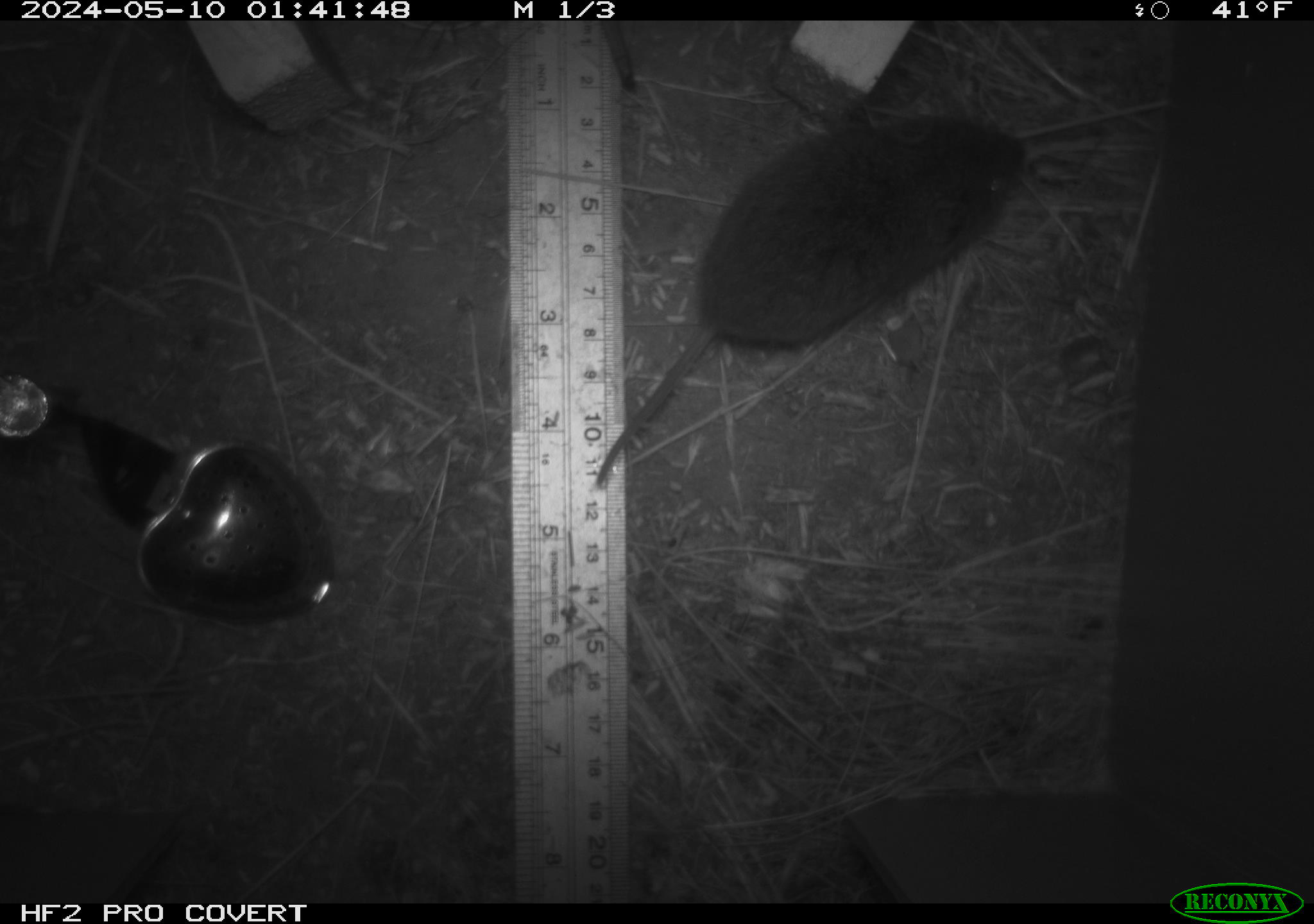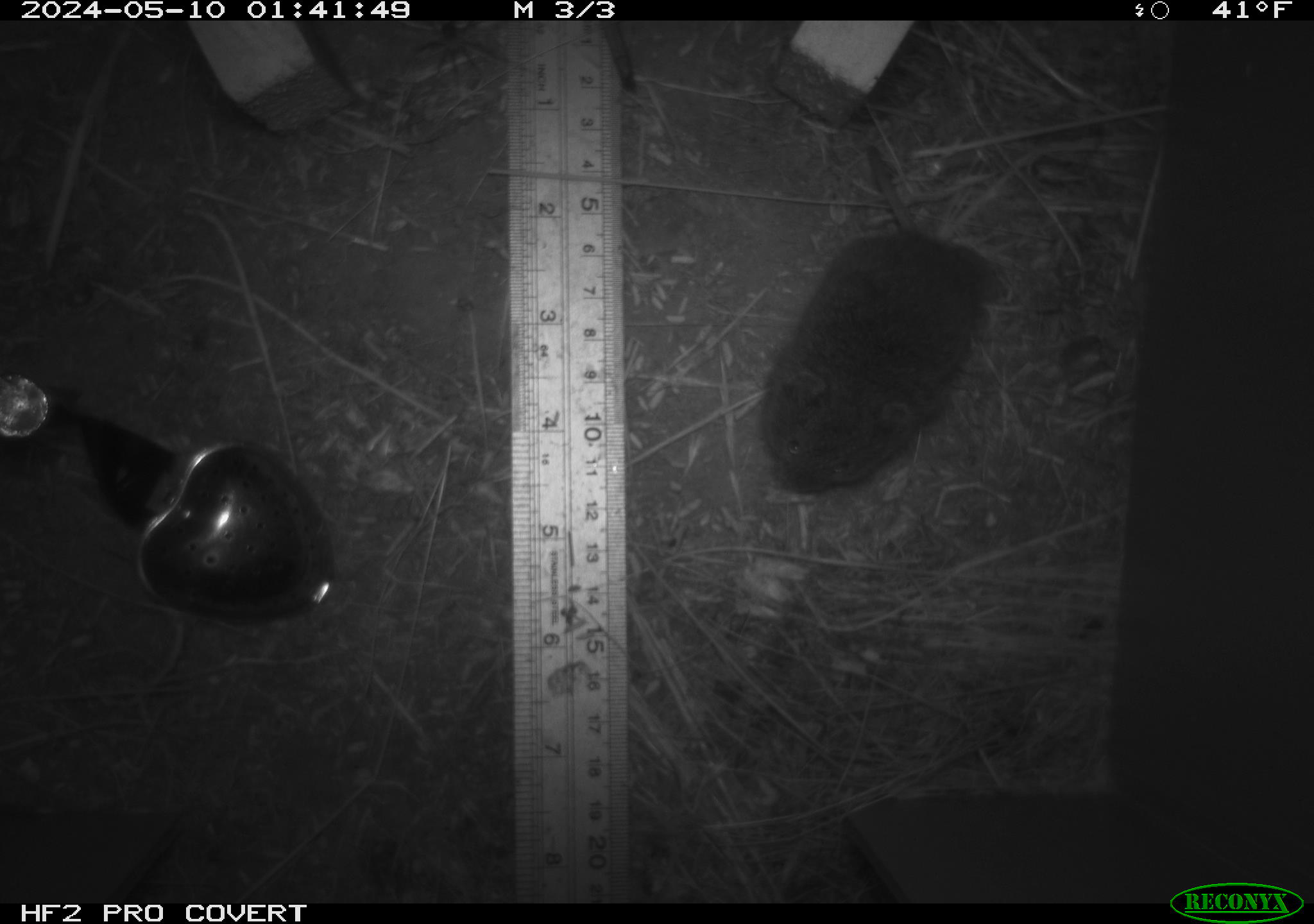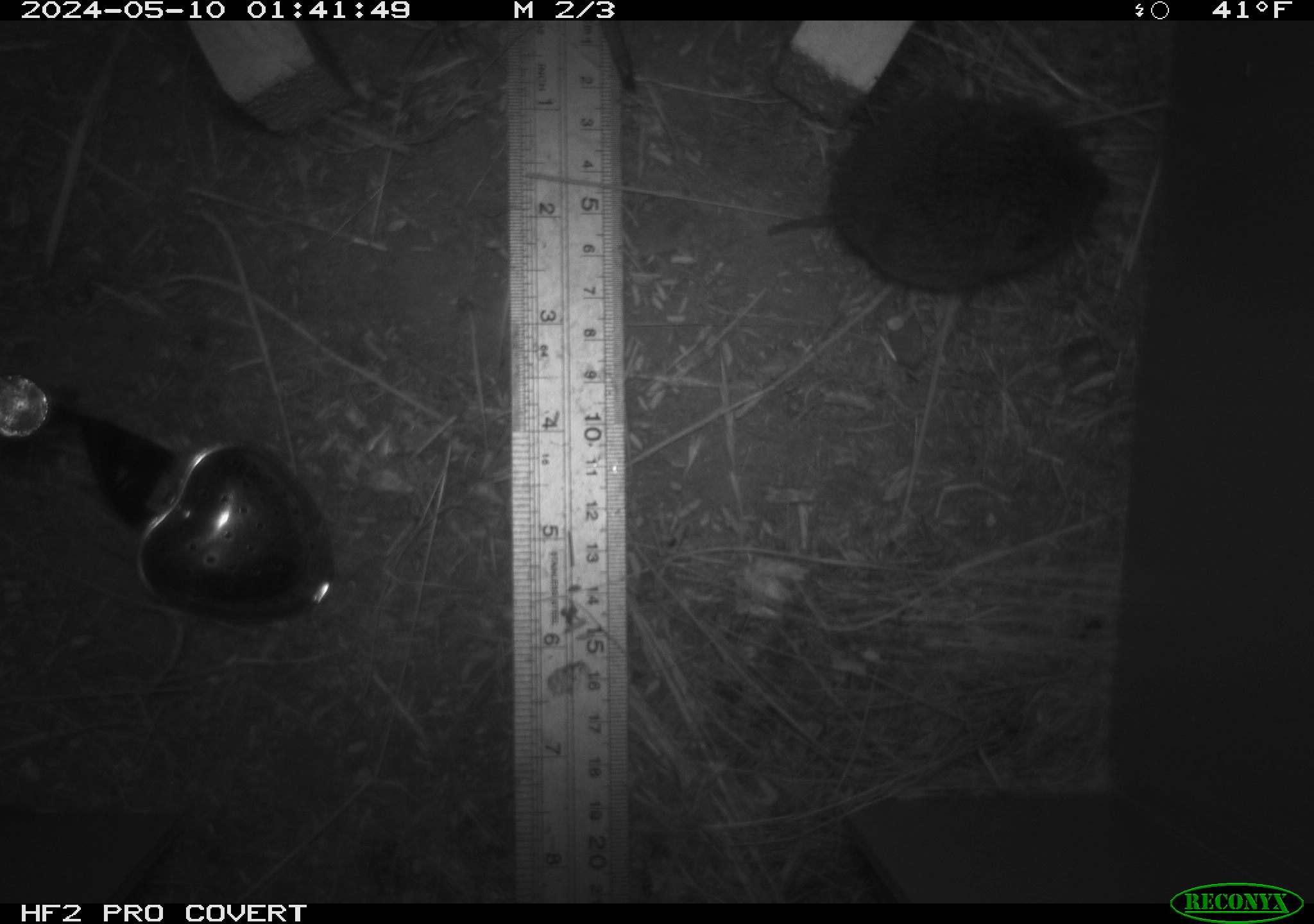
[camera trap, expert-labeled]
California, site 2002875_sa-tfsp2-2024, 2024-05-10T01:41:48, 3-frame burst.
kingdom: Animalia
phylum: Chordata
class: Mammalia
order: Rodentia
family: Cricetidae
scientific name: Arvicolinae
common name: voles, lemmings, and muskrats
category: arvicolinae subfamily